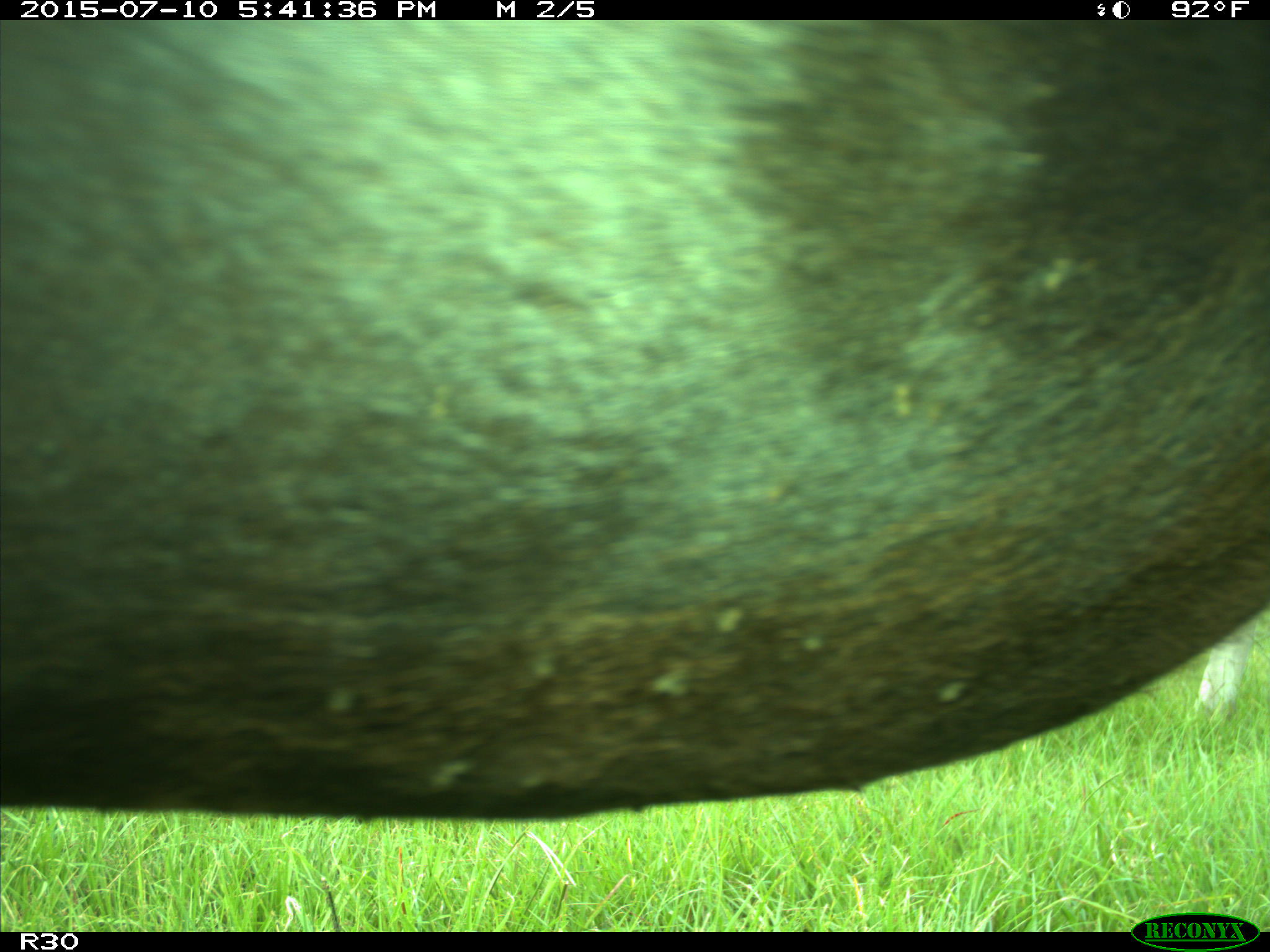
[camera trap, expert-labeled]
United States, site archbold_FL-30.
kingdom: Animalia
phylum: Chordata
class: Mammalia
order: Artiodactyla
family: Bovidae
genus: Bos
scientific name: Bos taurus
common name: domestic cow